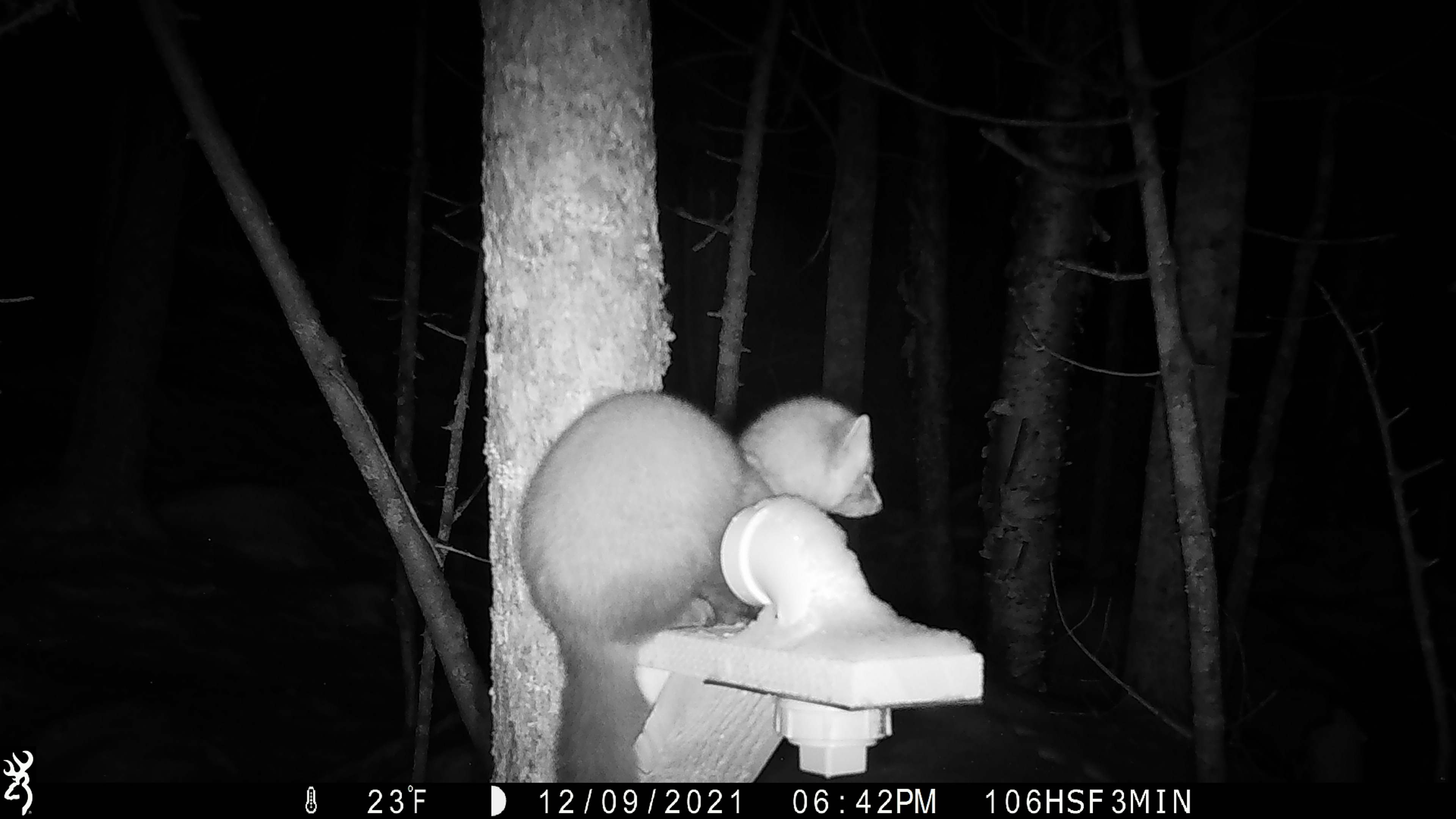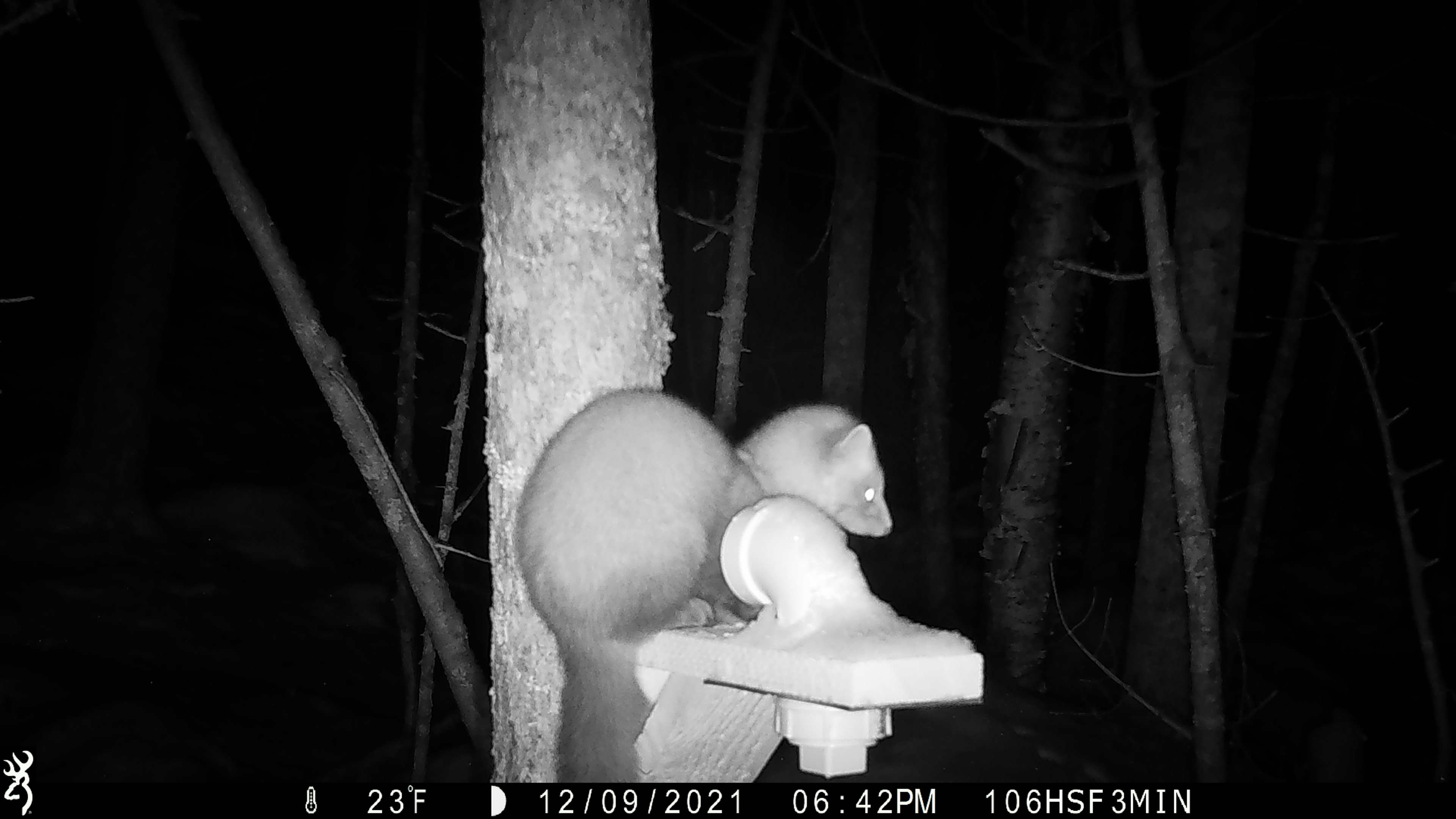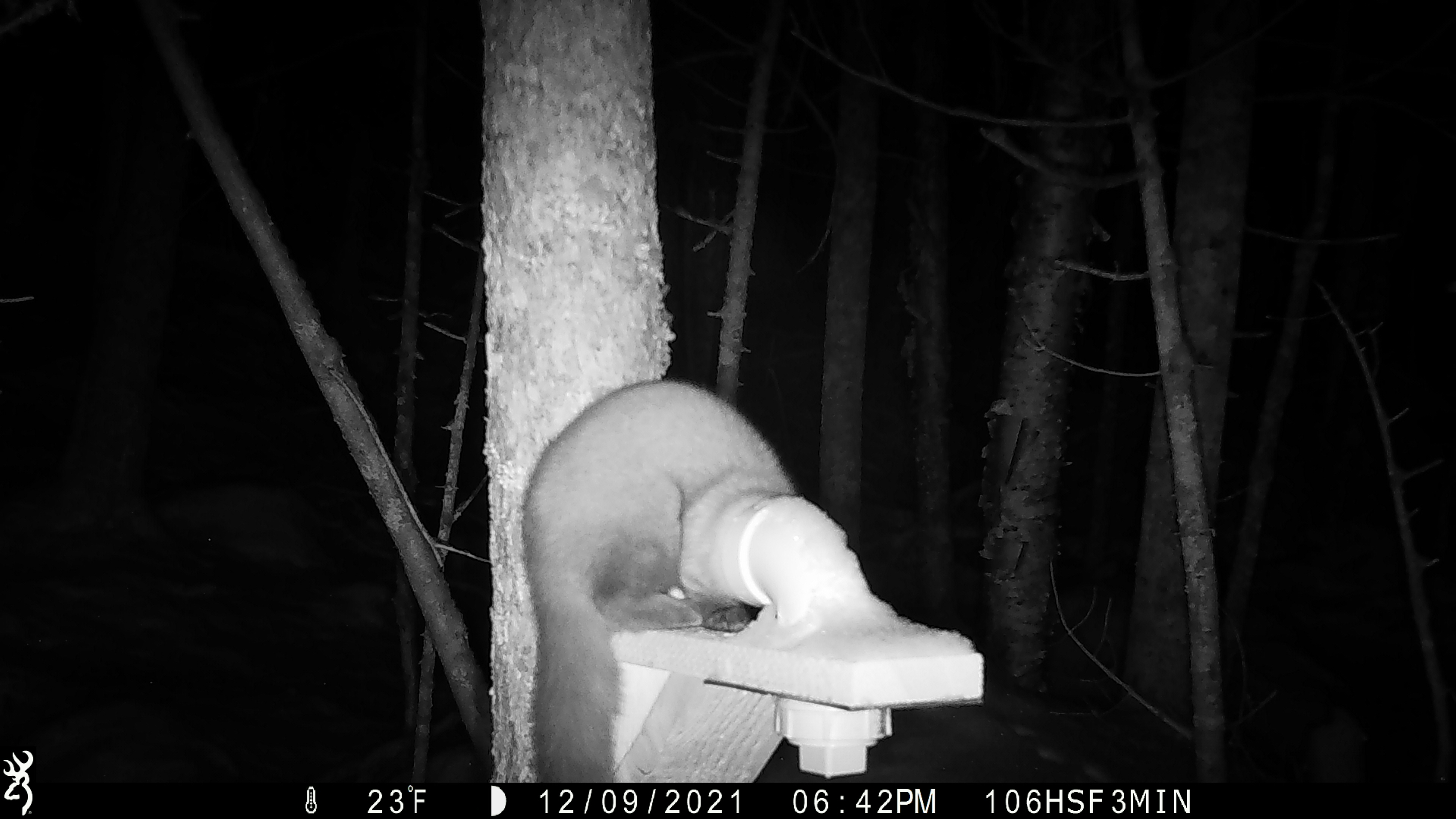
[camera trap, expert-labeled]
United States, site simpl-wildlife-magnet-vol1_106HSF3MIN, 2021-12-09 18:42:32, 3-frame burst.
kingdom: Animalia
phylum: Chordata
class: Mammalia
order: Carnivora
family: Mustelidae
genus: Martes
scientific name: Martes americana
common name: american marten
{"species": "american marten (Martes americana)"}